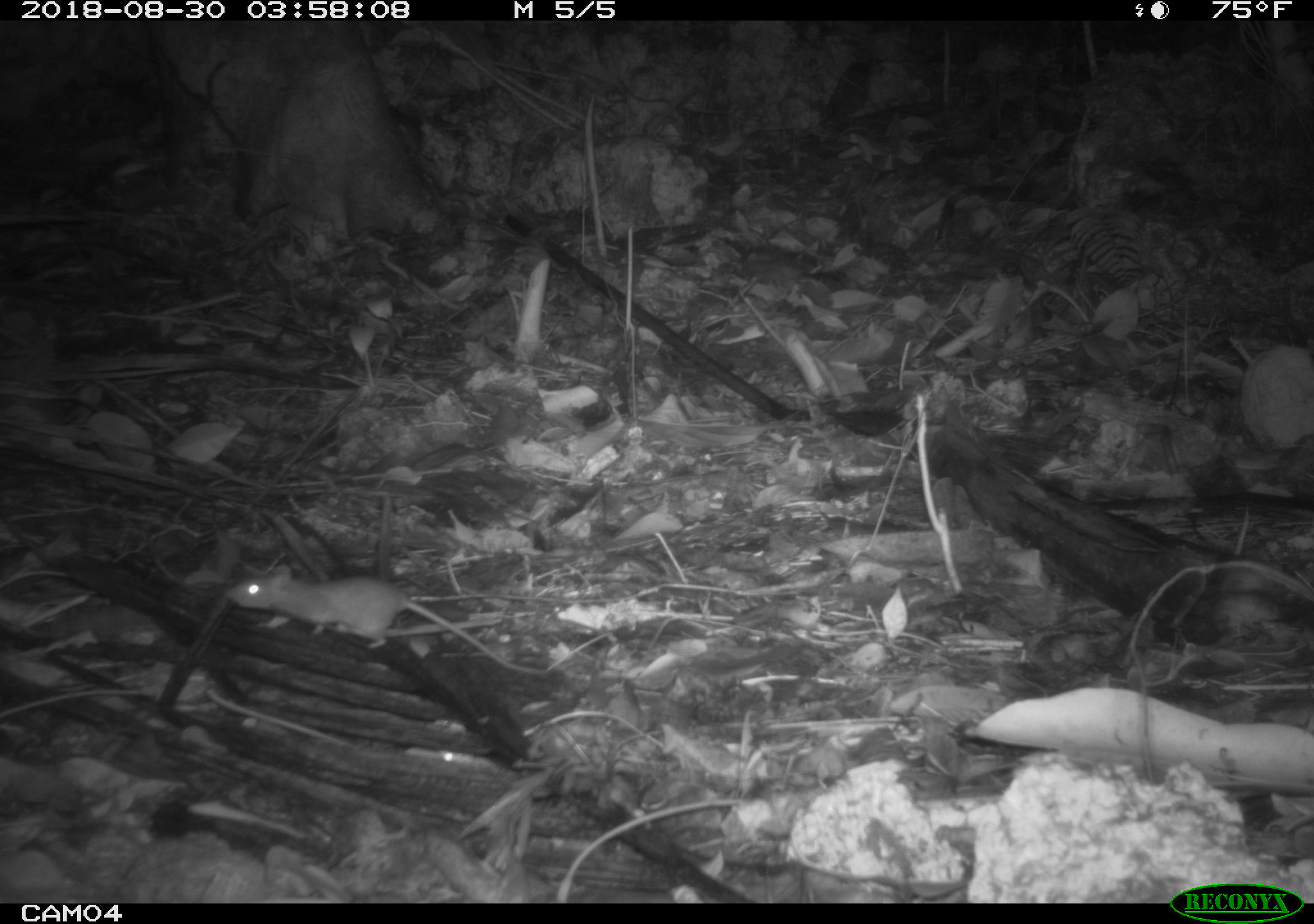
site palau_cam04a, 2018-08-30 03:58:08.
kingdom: Animalia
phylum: Chordata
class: Mammalia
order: Rodentia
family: Muridae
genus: Rattus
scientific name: Rattus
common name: rat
Rat (Rattus).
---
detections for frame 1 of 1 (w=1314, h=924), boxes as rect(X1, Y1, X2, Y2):
rat: rect(227, 559, 502, 647)